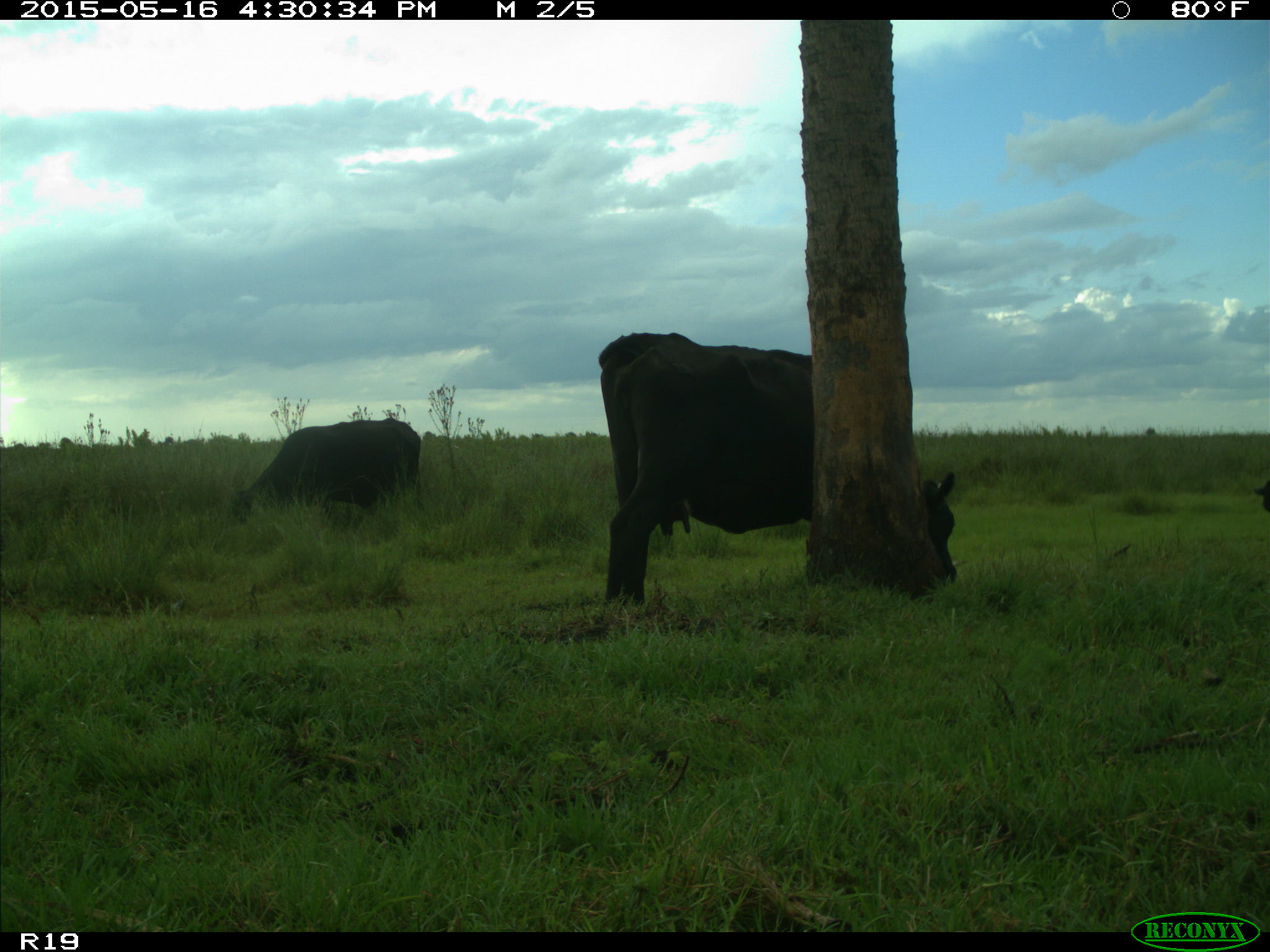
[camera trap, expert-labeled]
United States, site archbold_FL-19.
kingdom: Animalia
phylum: Chordata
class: Mammalia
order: Artiodactyla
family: Bovidae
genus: Bos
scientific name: Bos taurus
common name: domestic cow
Bos taurus (domestic cow).